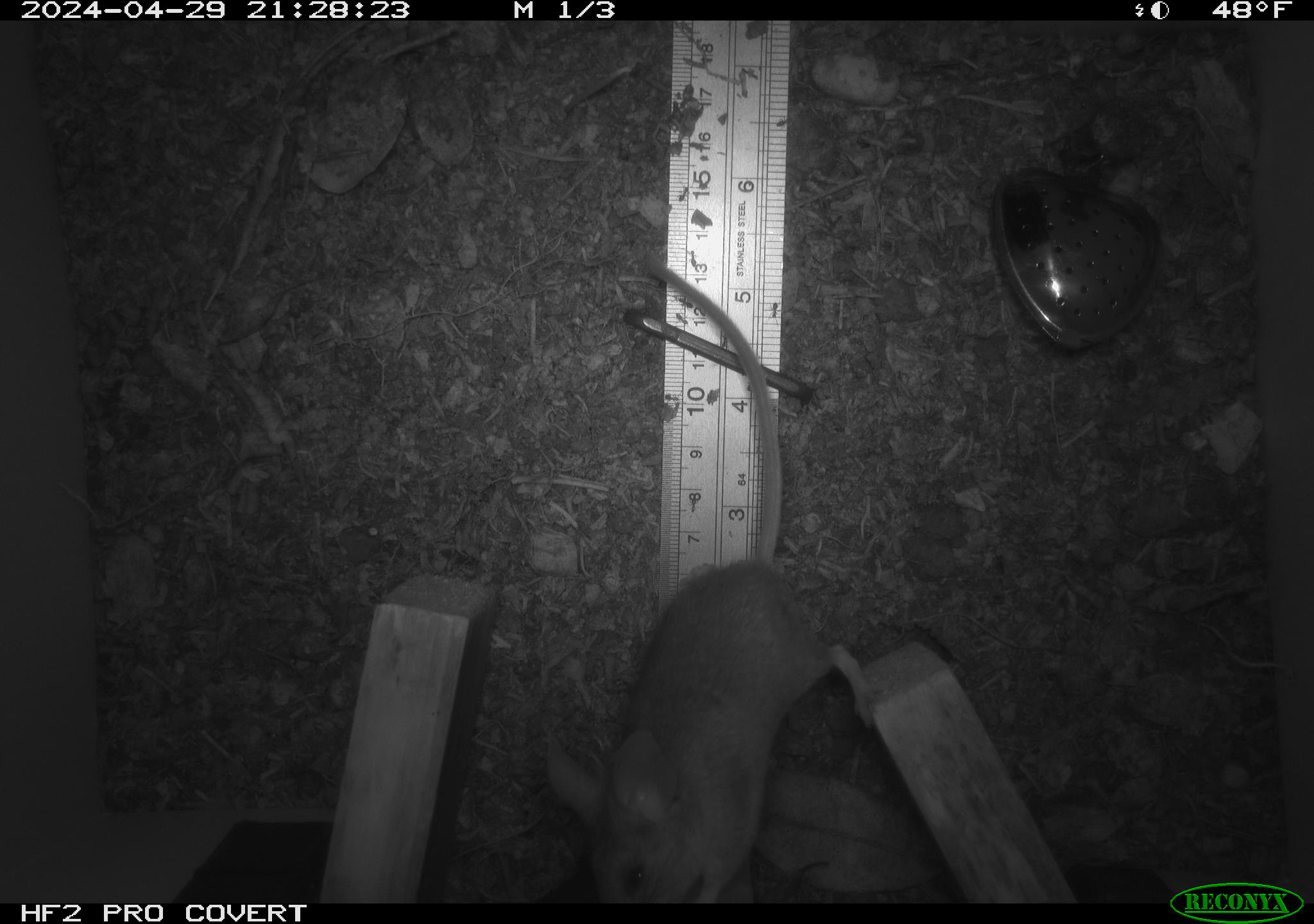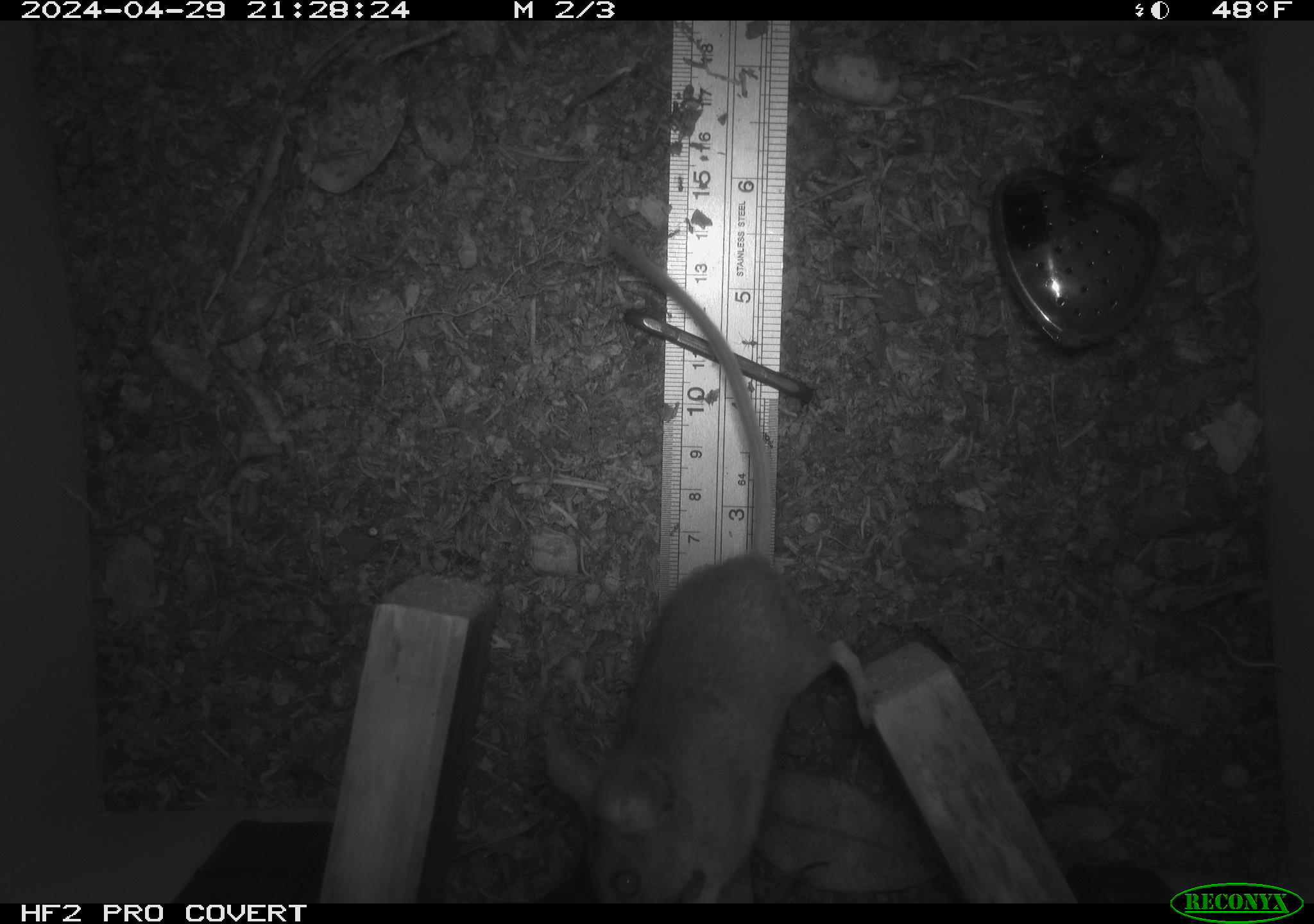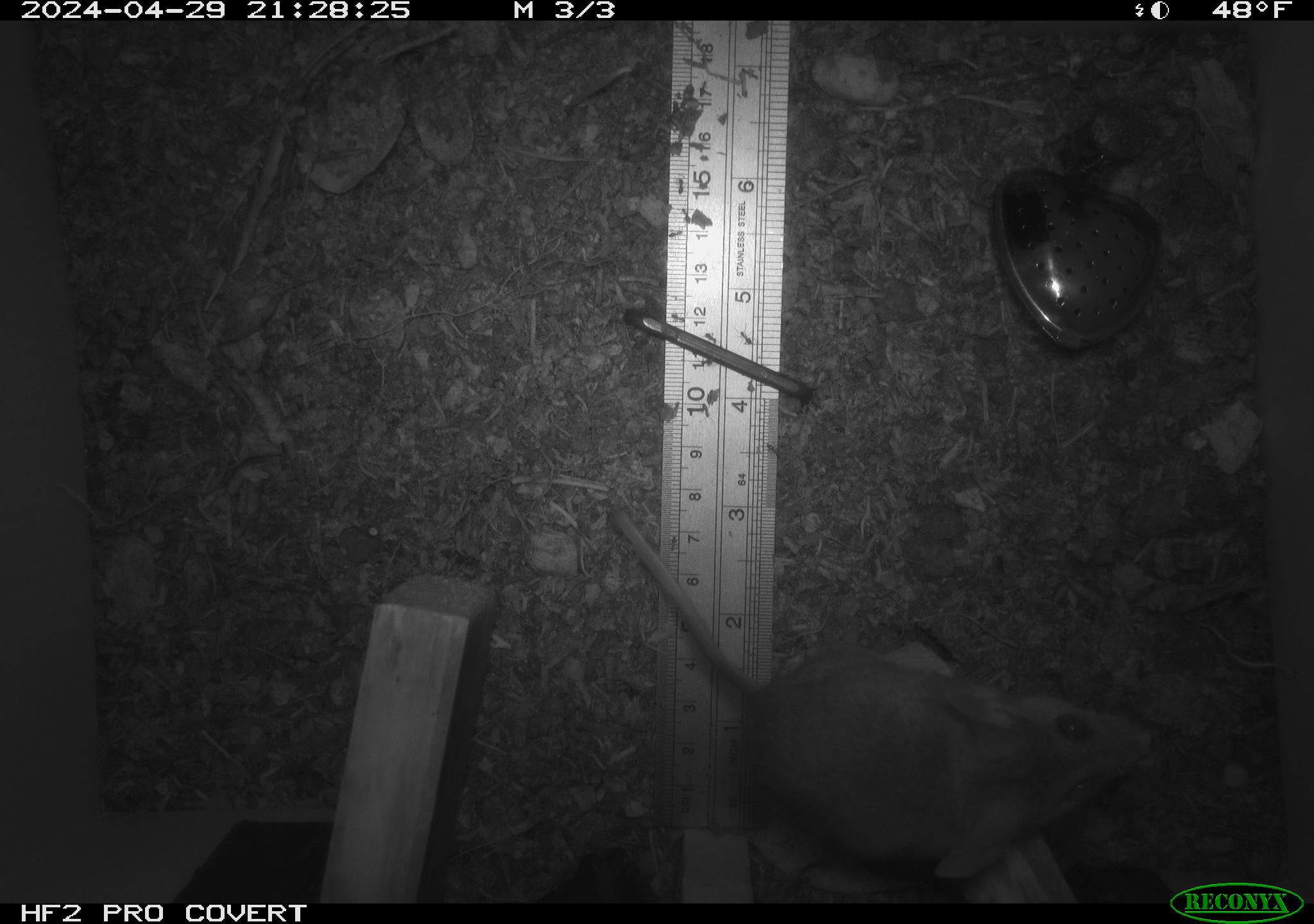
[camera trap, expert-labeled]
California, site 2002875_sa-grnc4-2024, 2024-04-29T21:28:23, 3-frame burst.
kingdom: Animalia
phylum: Chordata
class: Mammalia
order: Rodentia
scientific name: Rodentia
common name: rodent